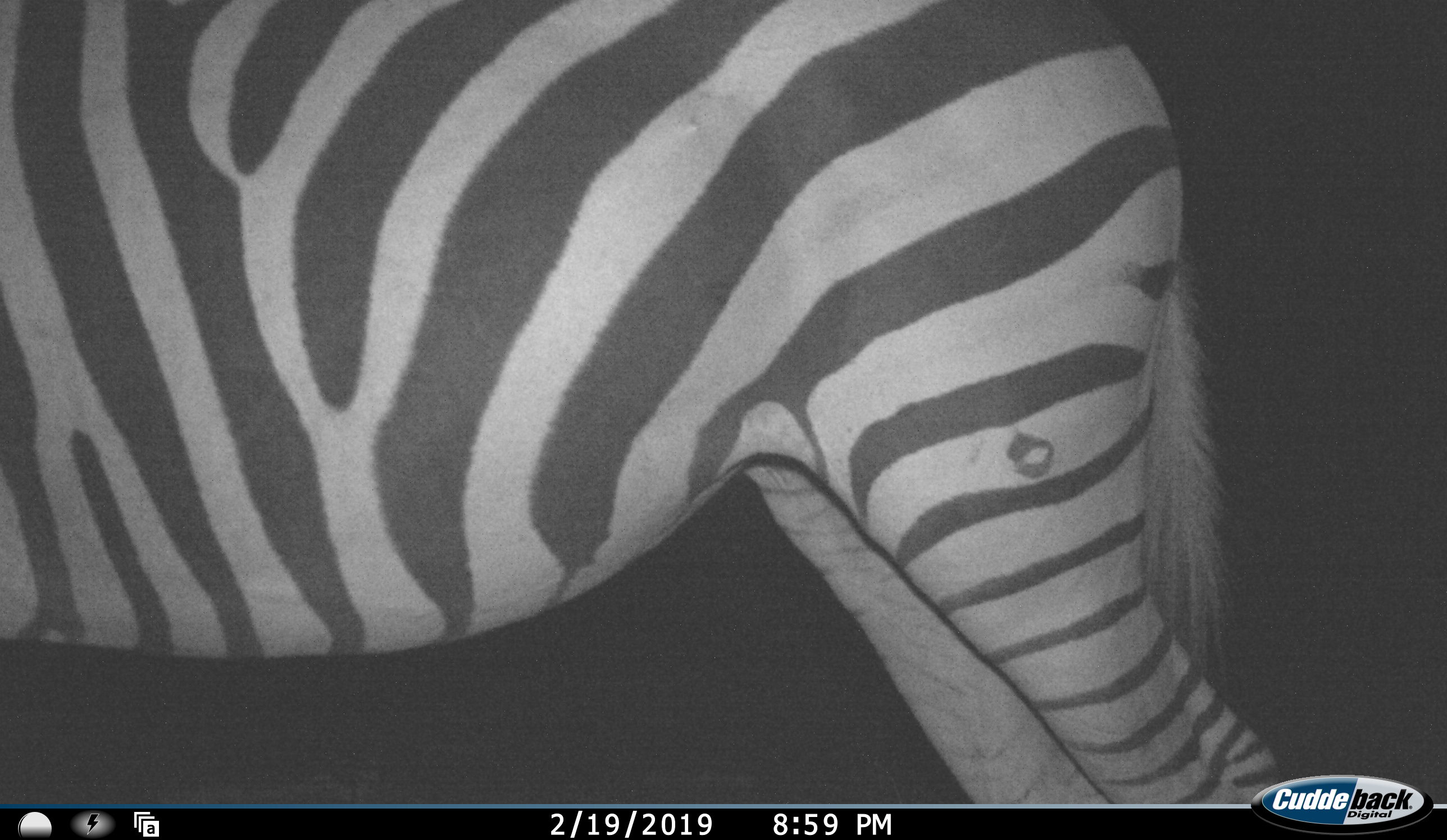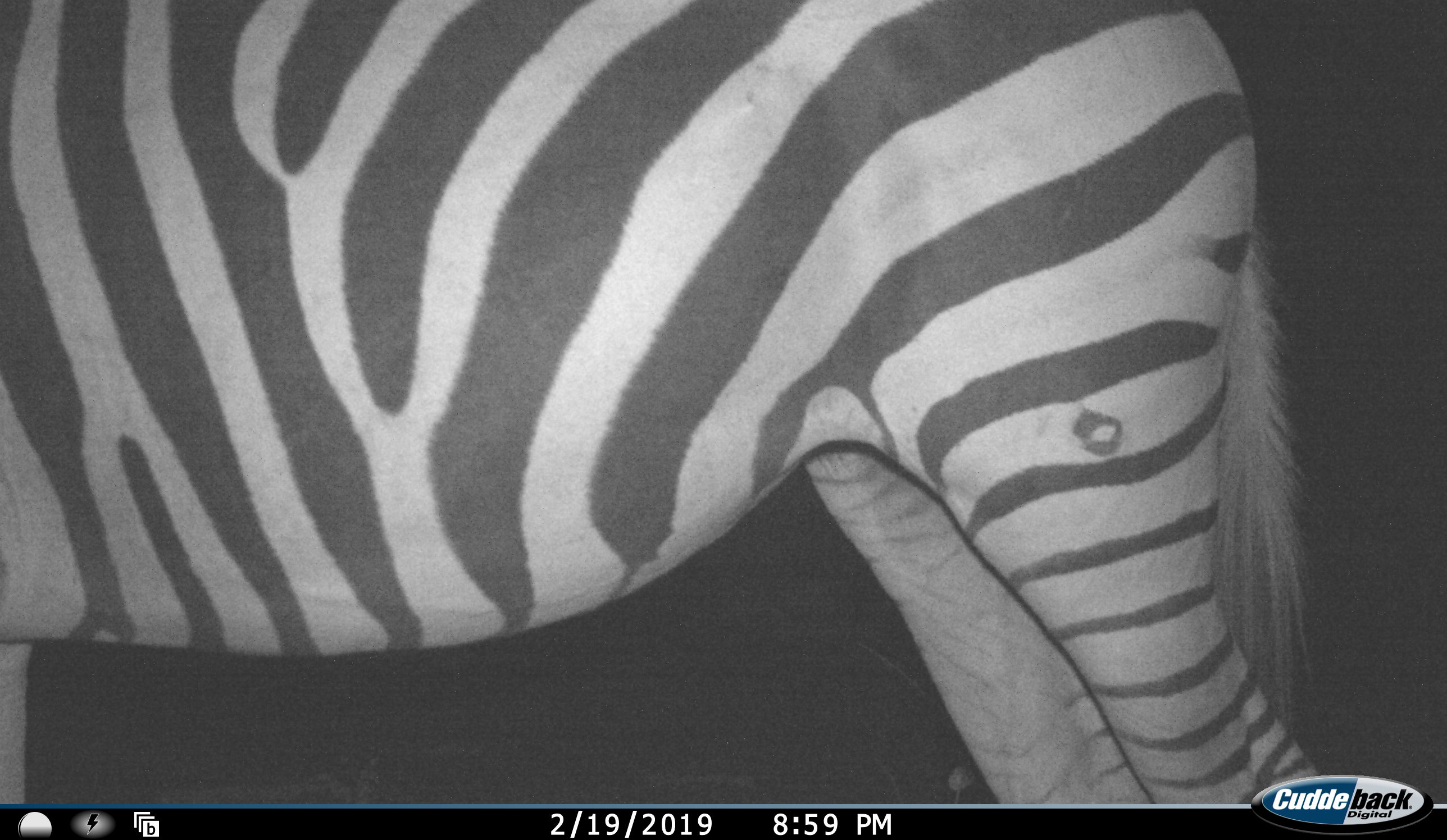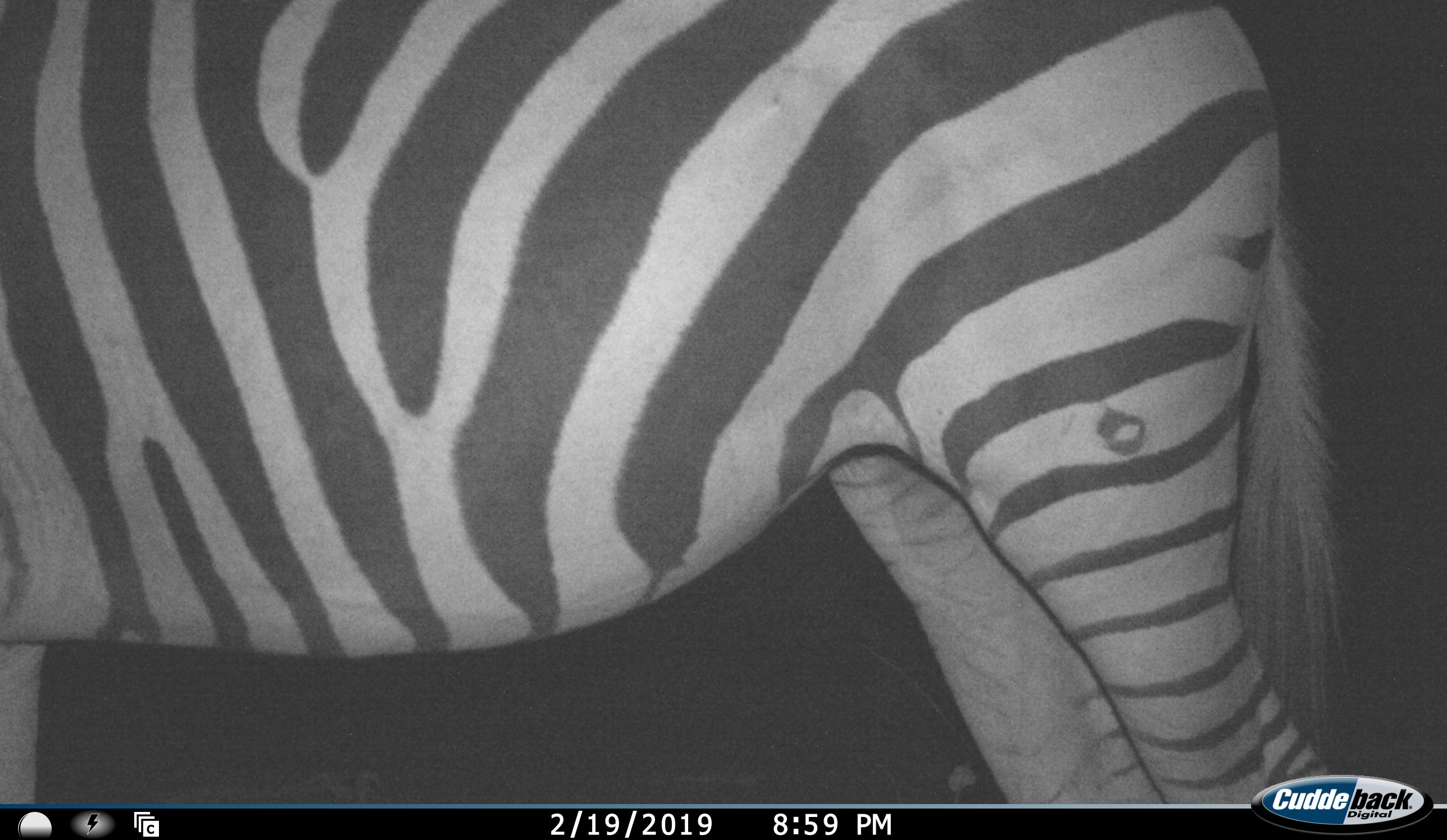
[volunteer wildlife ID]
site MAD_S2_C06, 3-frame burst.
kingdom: Animalia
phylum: Chordata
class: Mammalia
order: Perissodactyla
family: Equidae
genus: Equus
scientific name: Equus quagga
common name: plains zebra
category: zebraplains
Zebraplains (plains zebra) (Equus quagga), count 1. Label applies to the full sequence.